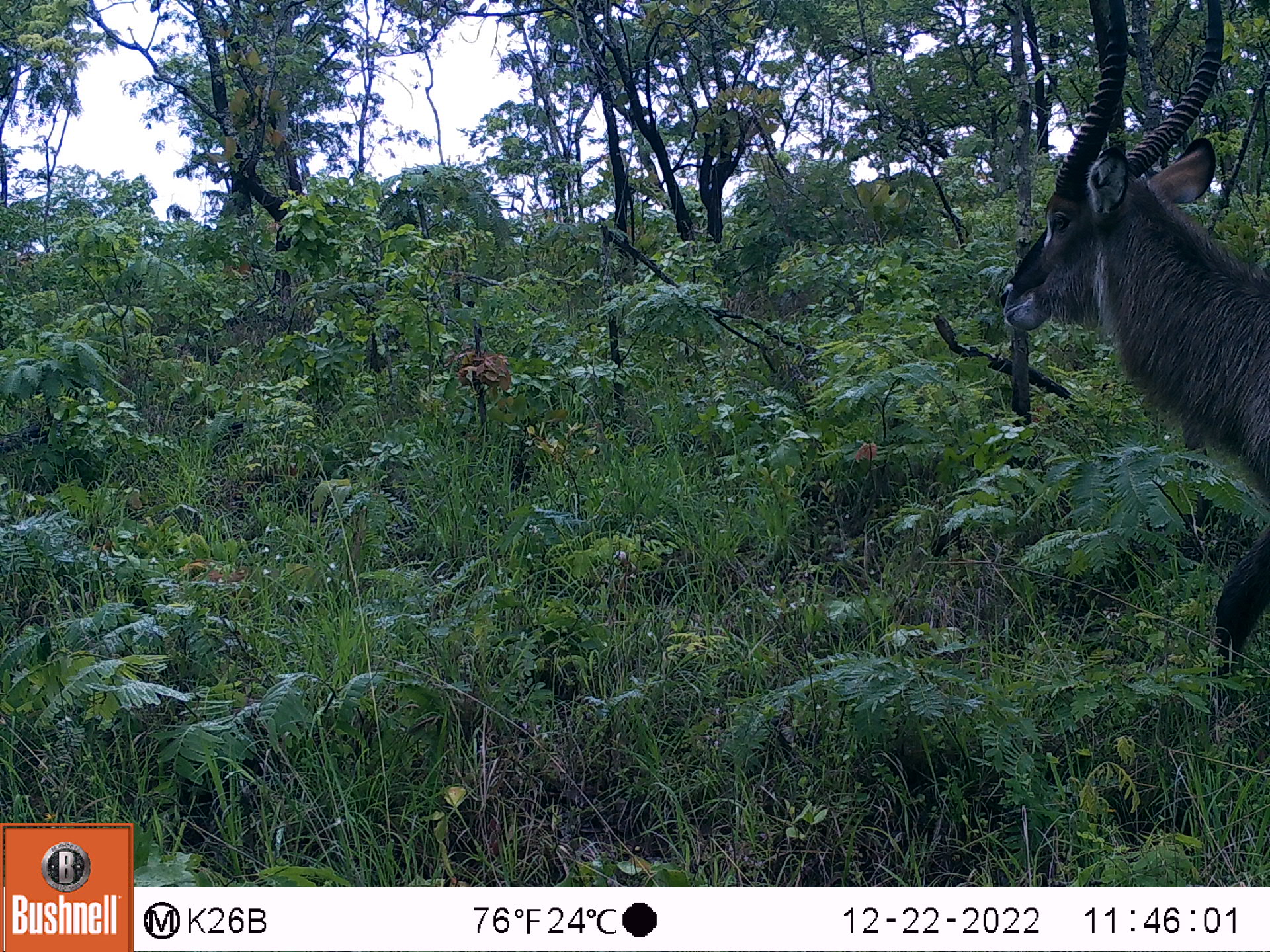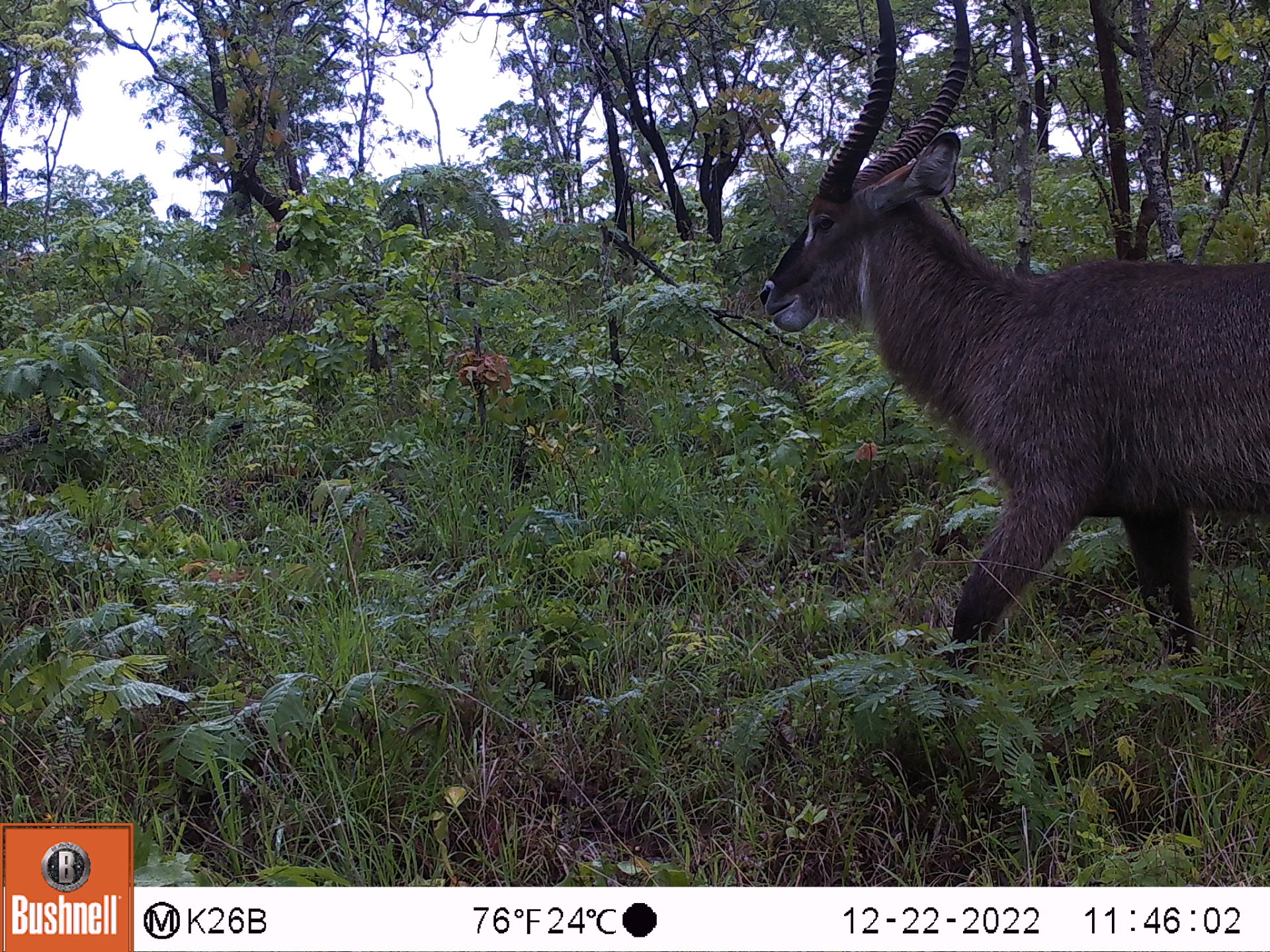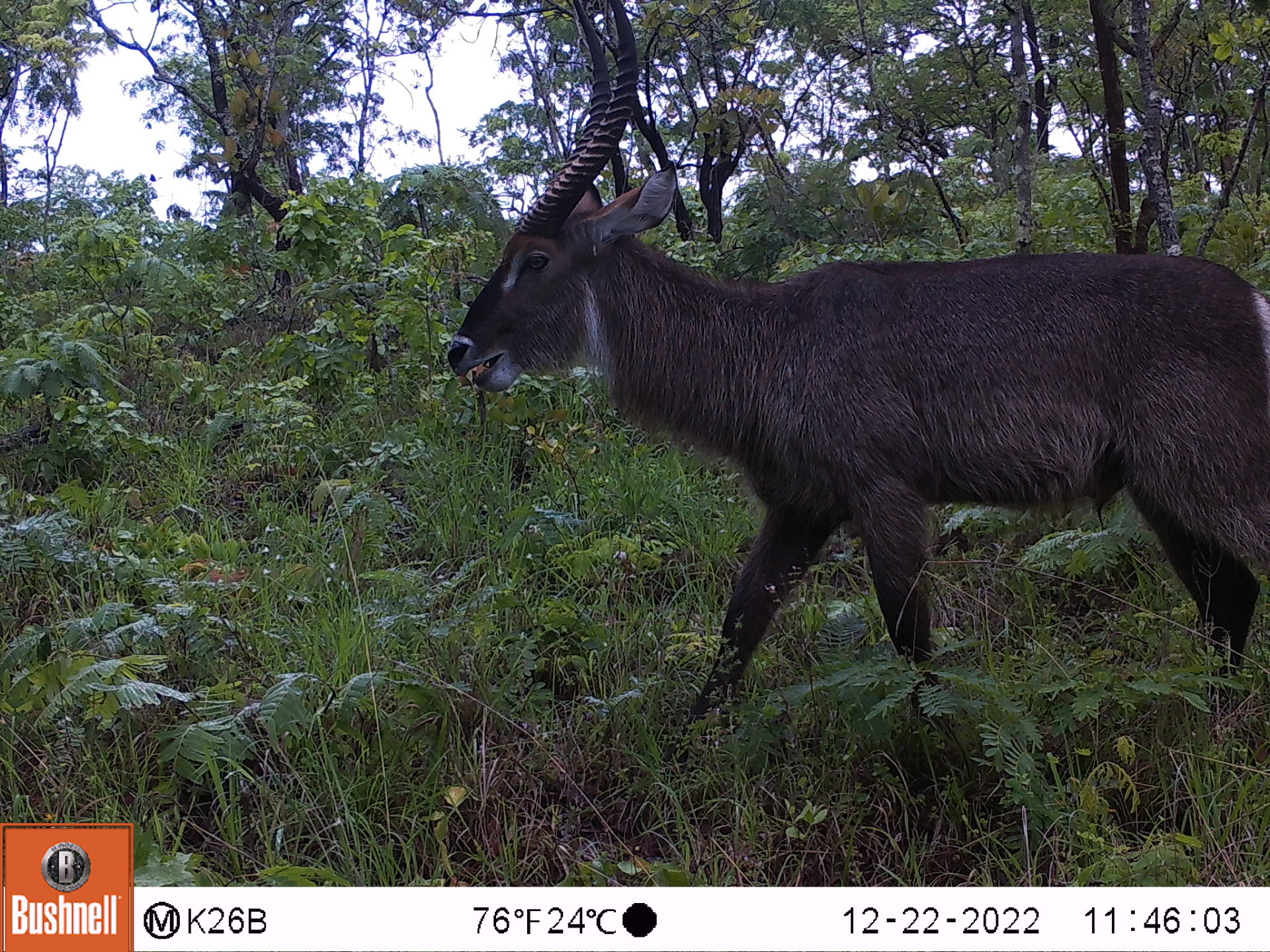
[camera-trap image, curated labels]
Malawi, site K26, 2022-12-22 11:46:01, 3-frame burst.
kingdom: Animalia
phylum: Chordata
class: Mammalia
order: Artiodactyla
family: Bovidae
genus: Kobus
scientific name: Kobus ellipsiprymnus ellipsiprymnus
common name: common waterbuck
Common waterbuck (Kobus ellipsiprymnus ellipsiprymnus), count 1.